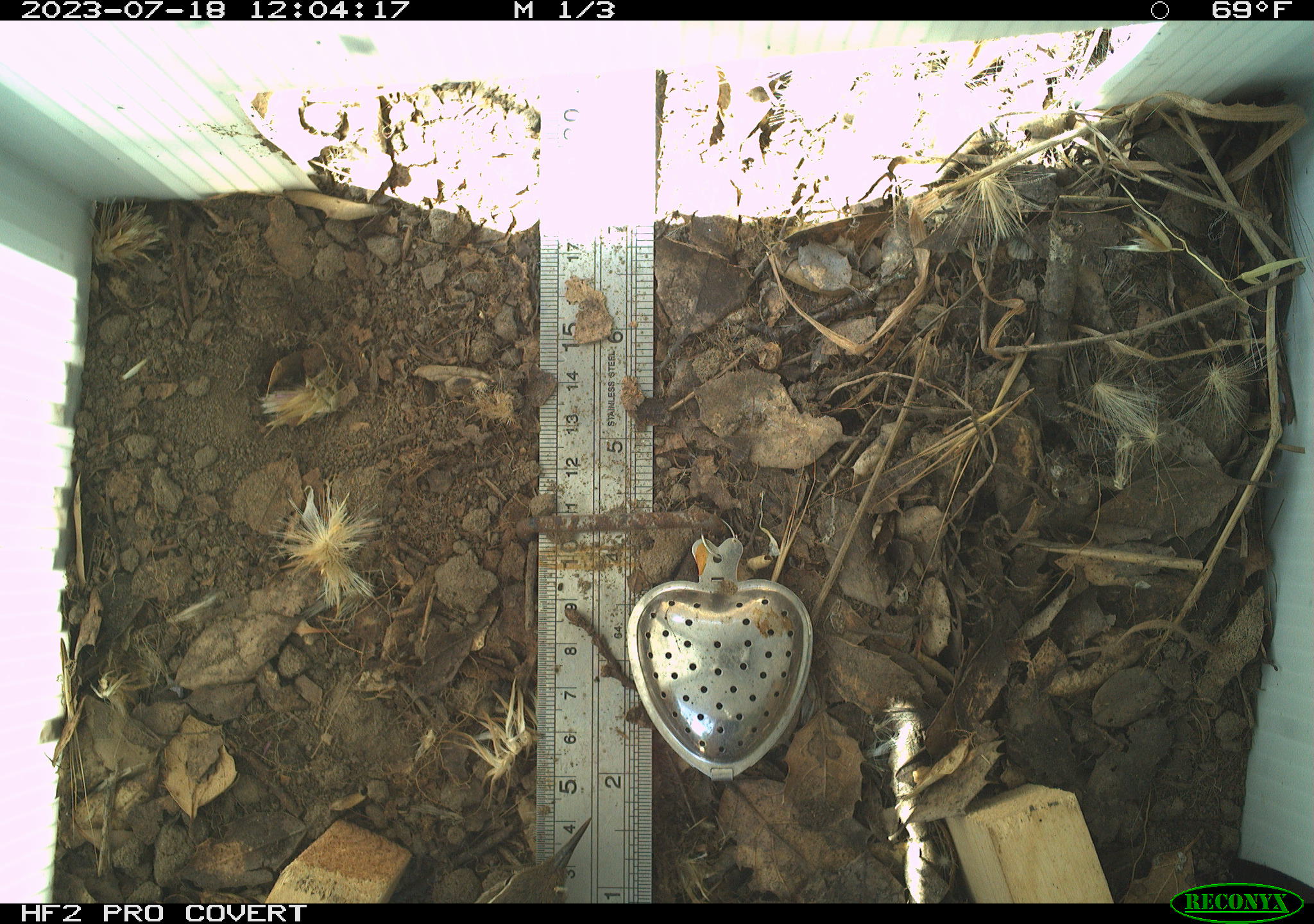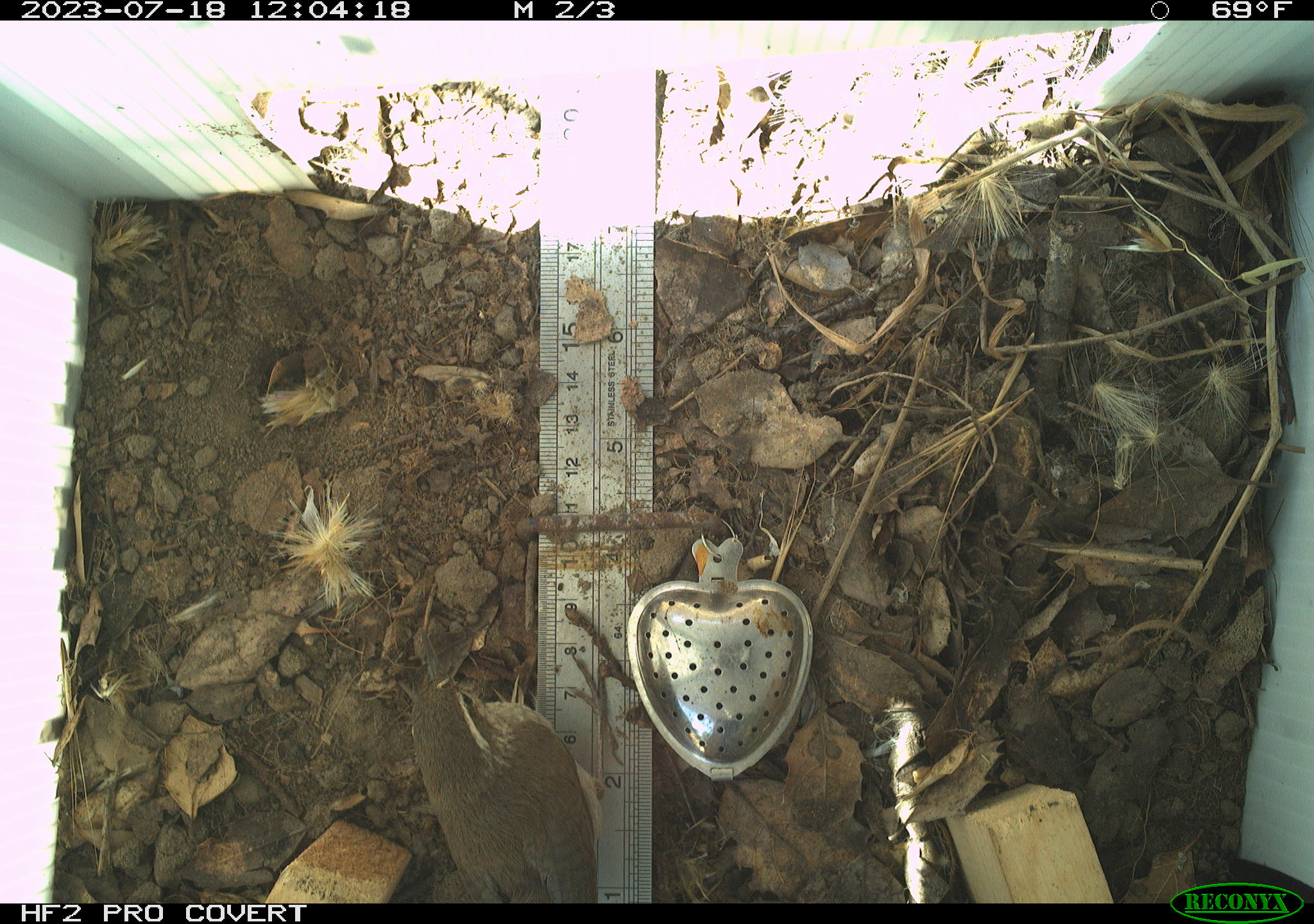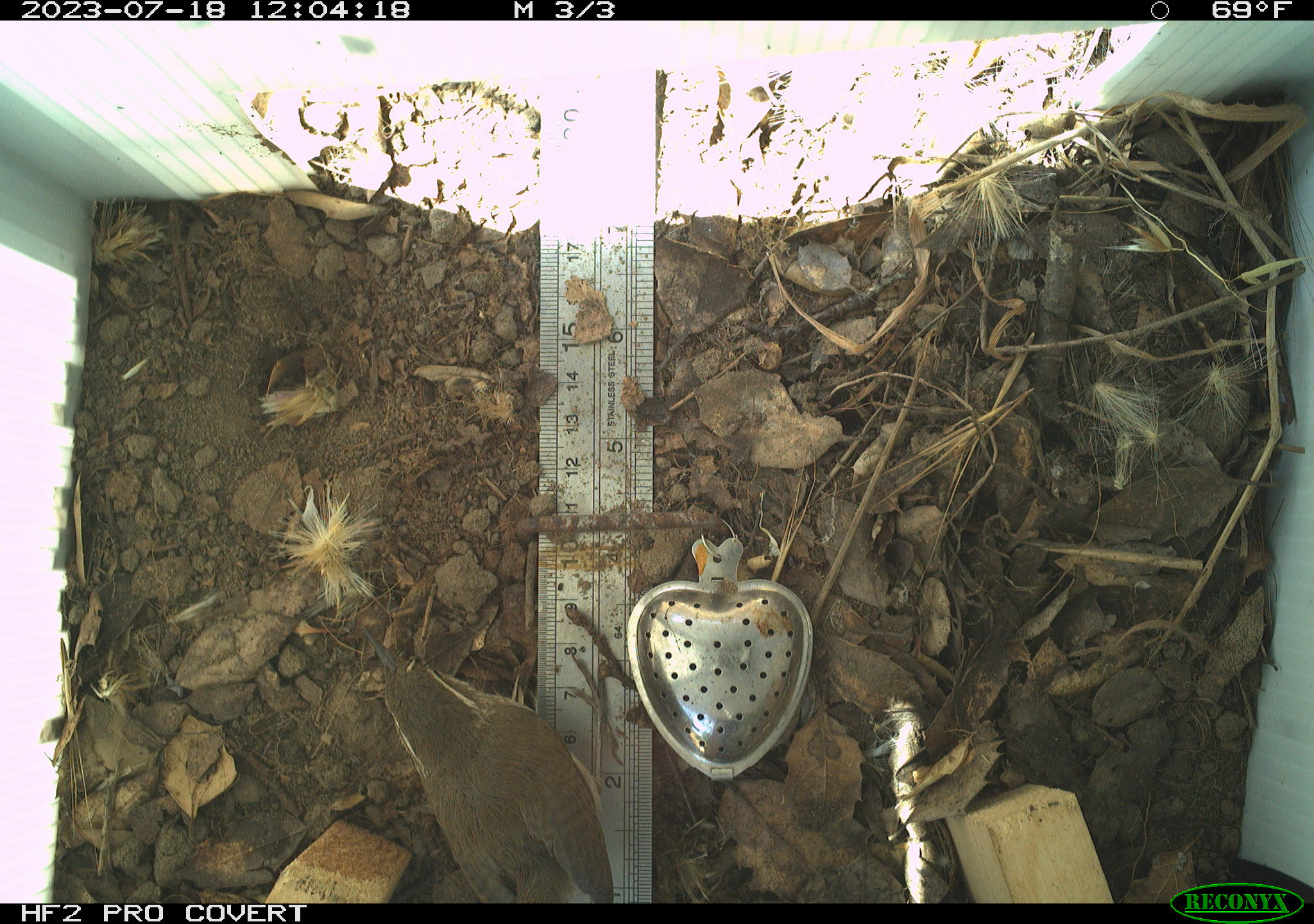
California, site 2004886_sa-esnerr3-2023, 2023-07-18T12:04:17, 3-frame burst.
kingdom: Animalia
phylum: Chordata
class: Aves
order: Passeriformes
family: Troglodytidae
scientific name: Troglodytidae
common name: wren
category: troglodytidae family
Troglodytidae family (wren) (Troglodytidae).